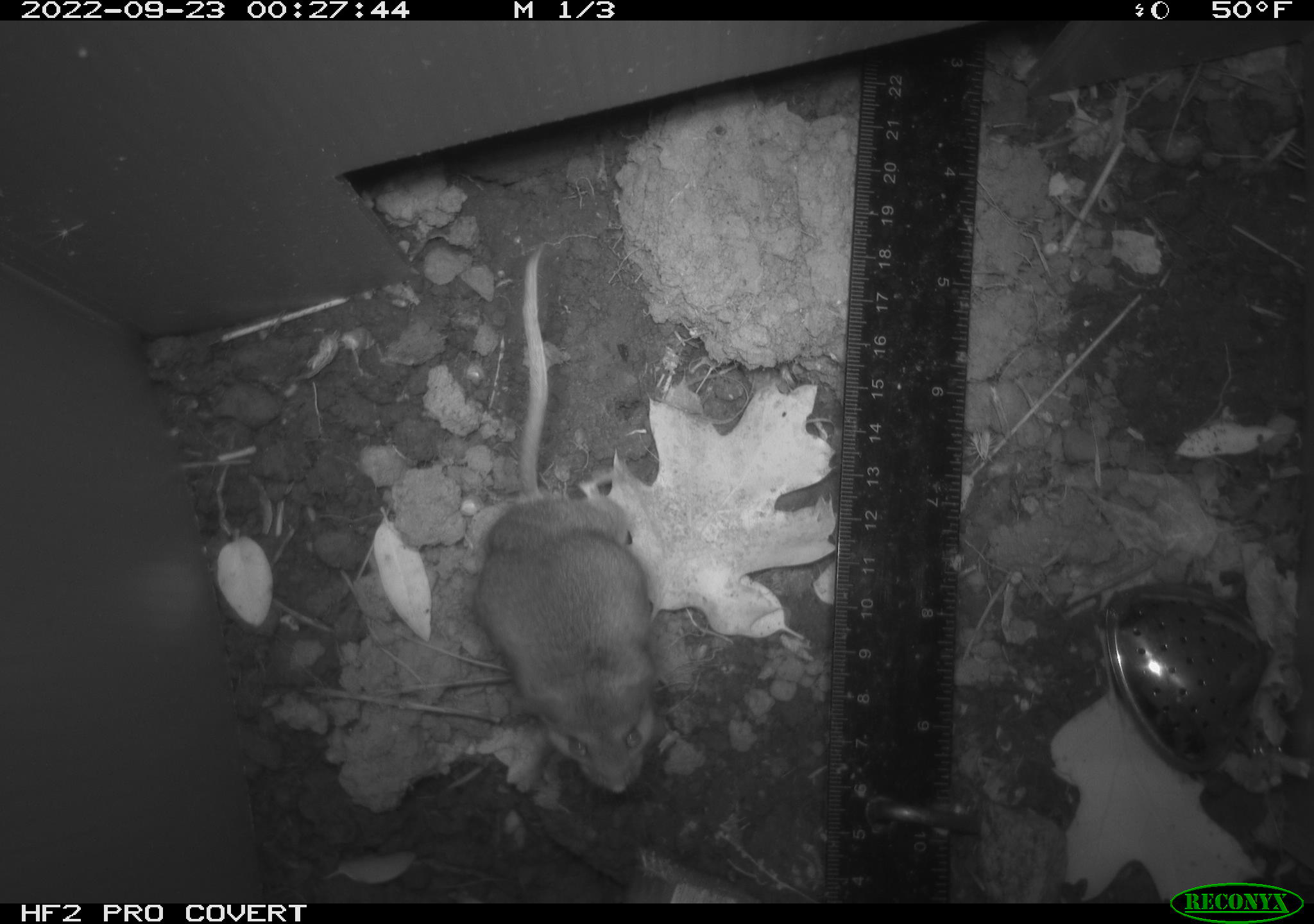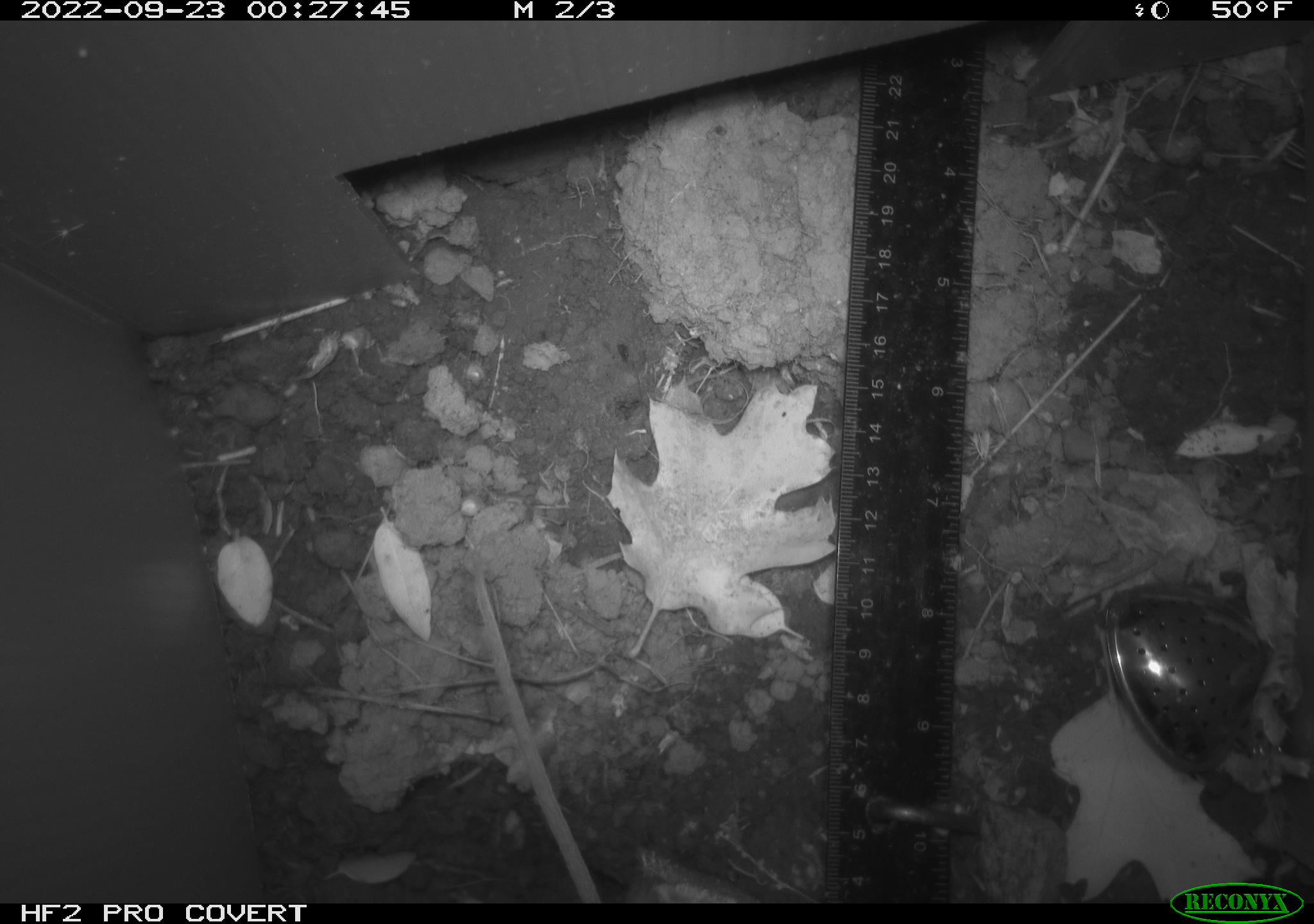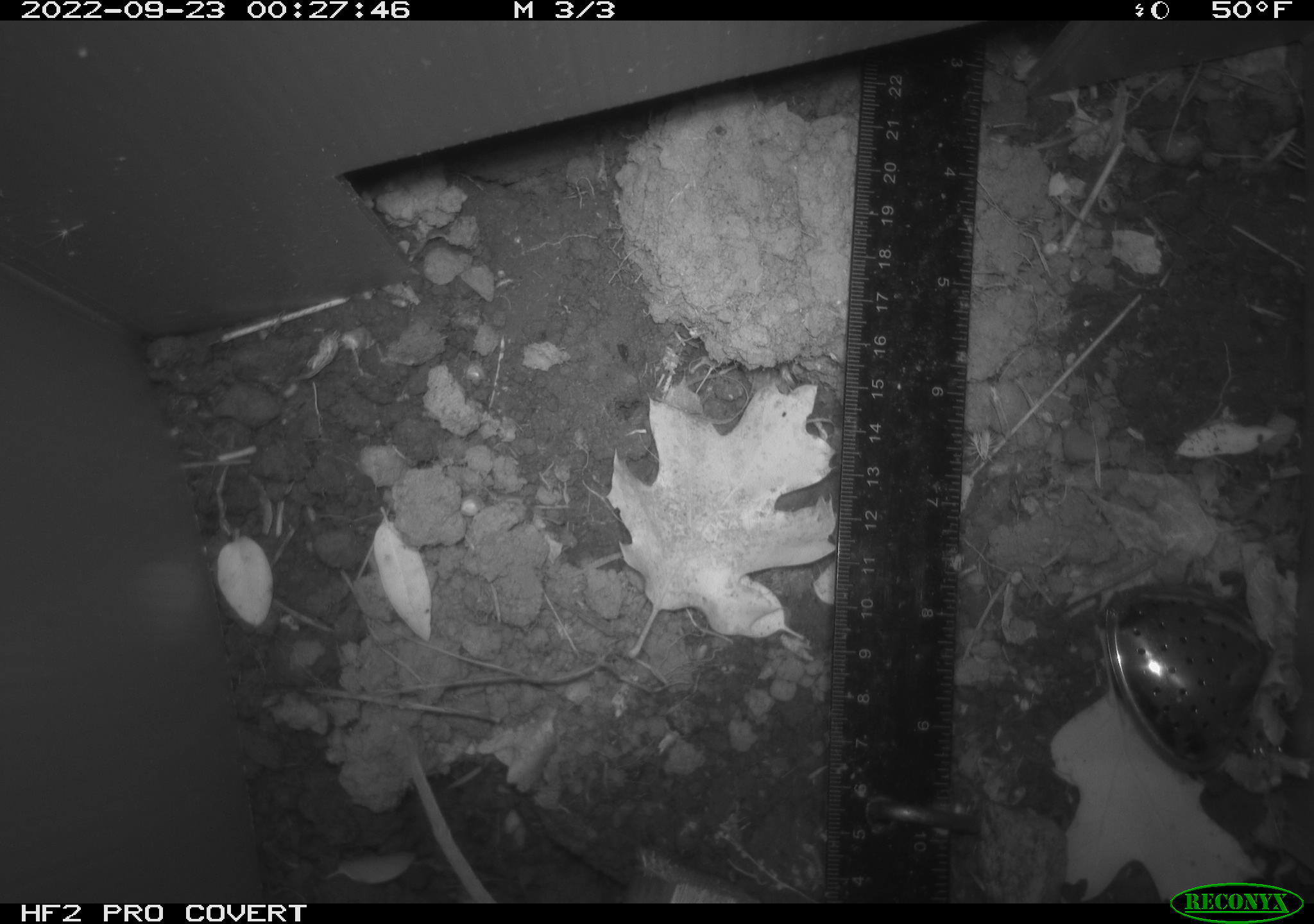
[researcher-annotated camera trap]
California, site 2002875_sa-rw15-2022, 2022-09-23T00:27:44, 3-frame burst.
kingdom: Animalia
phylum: Chordata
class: Mammalia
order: Rodentia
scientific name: Rodentia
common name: mouse species